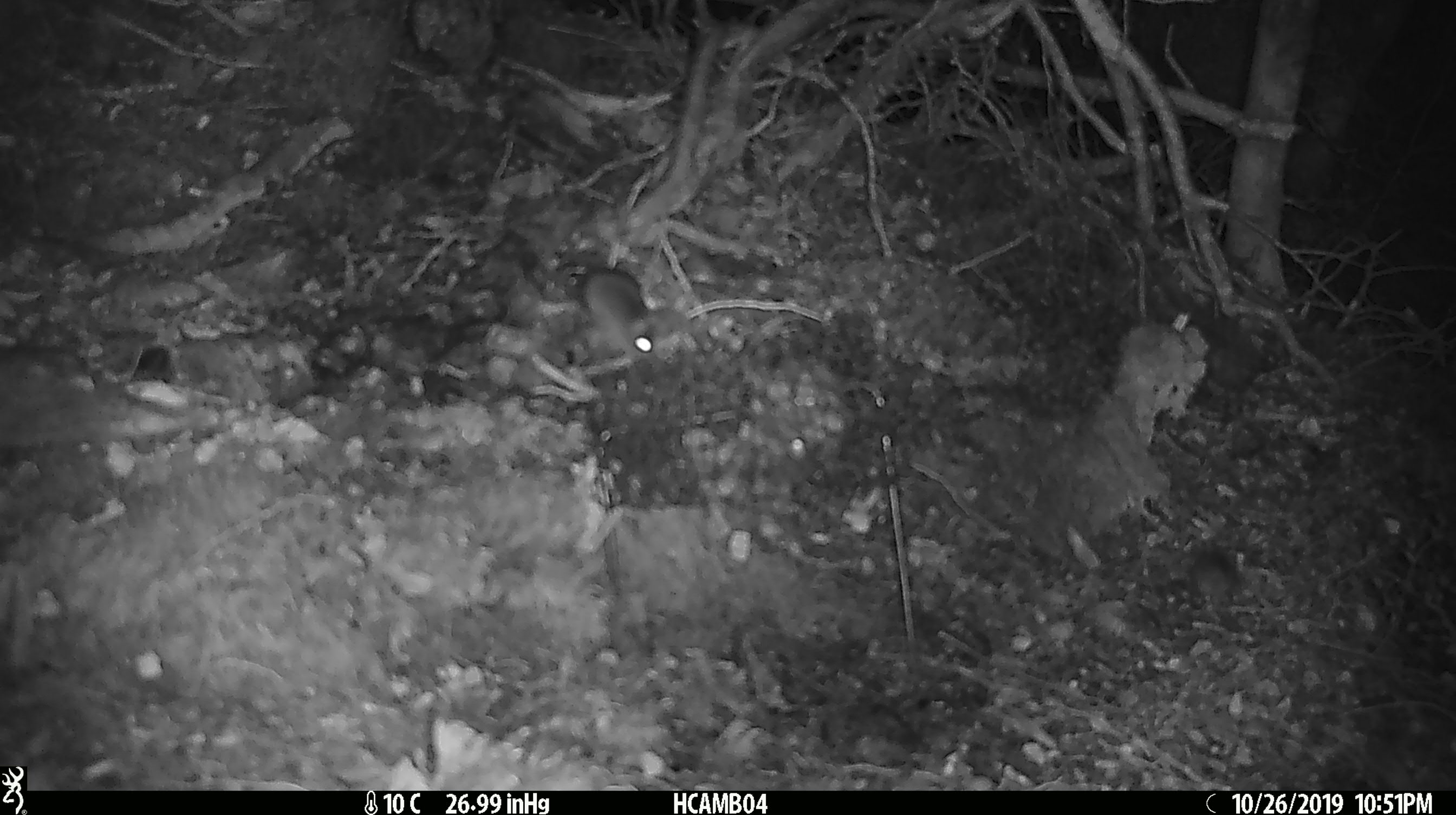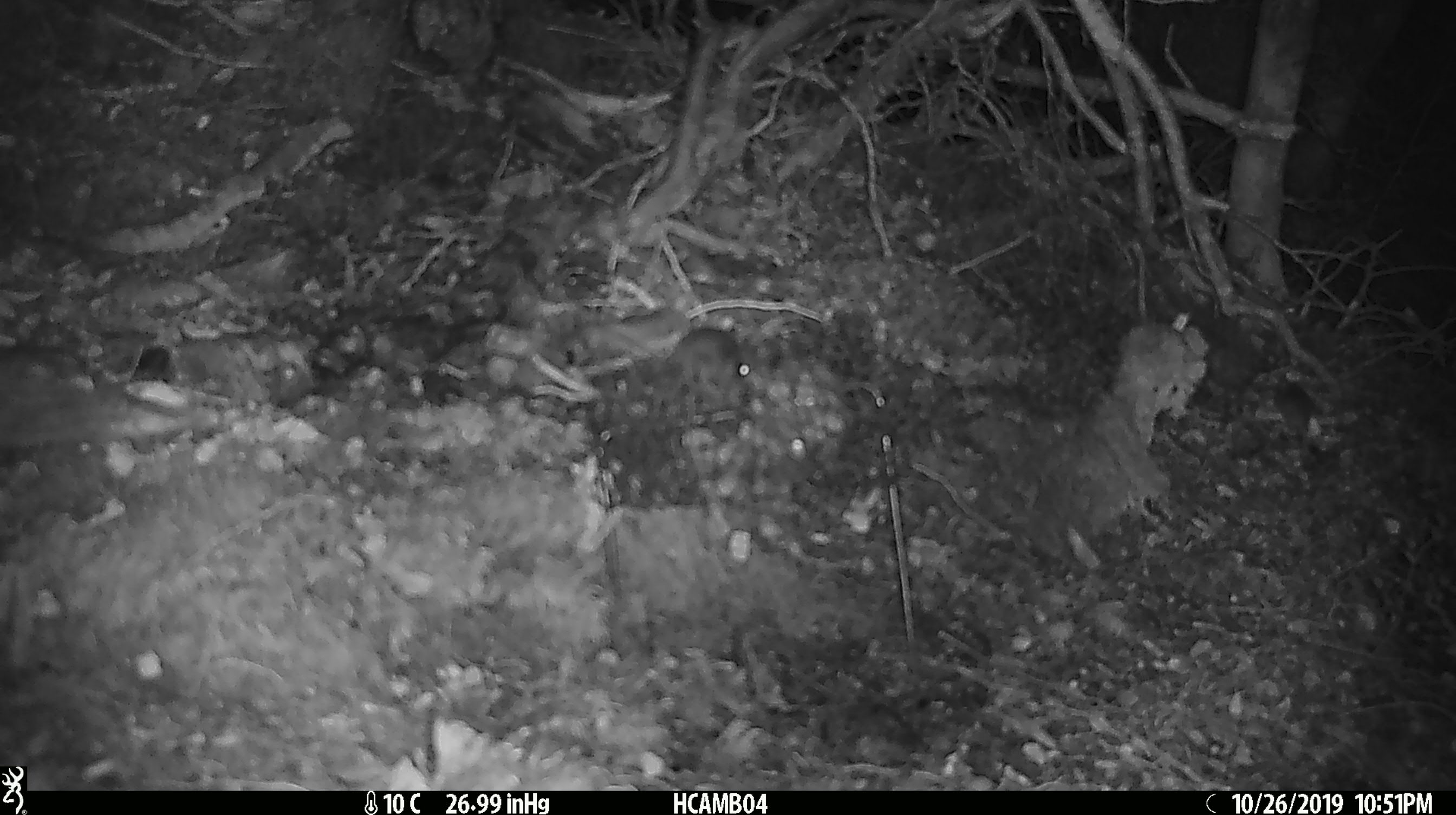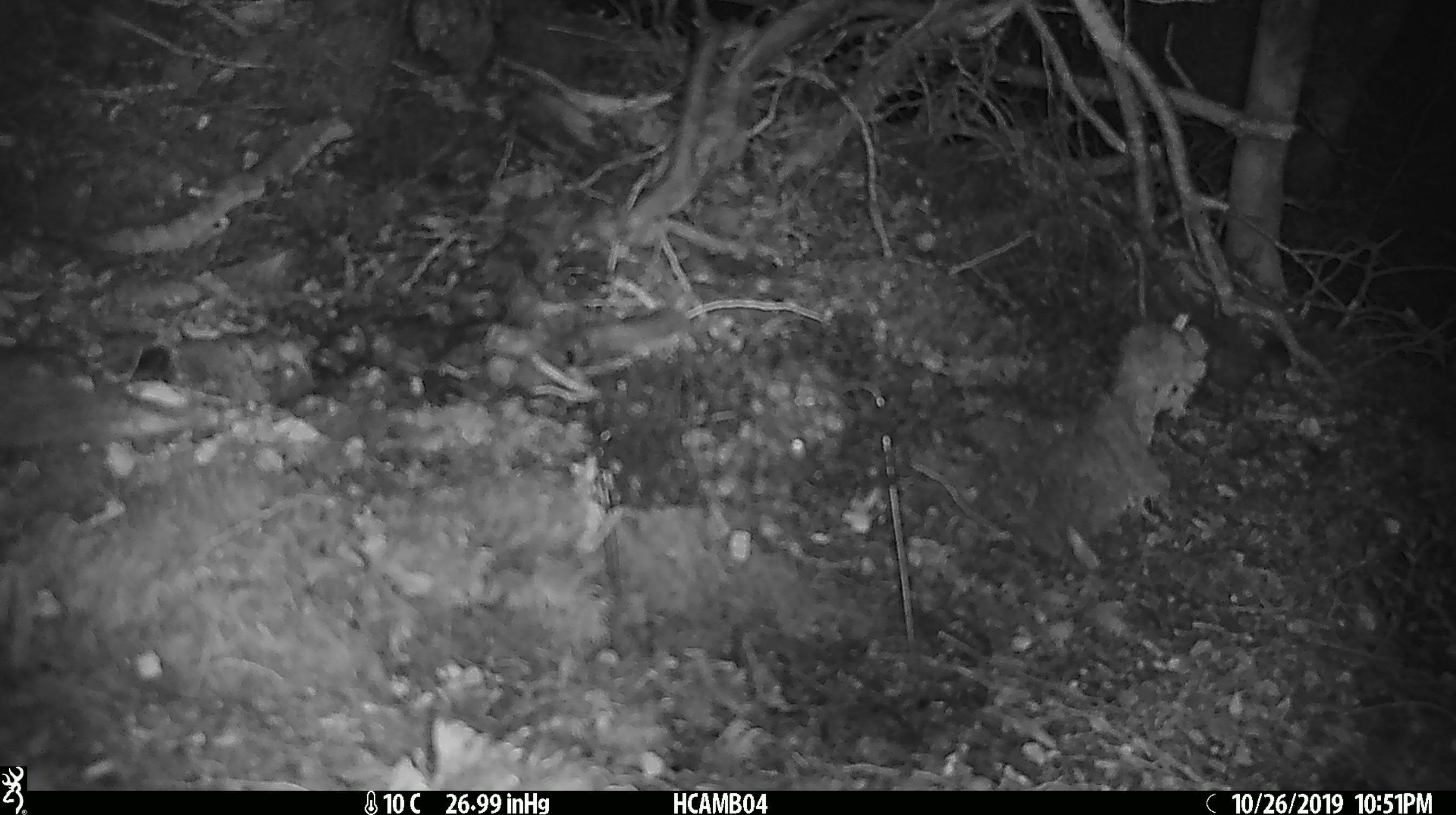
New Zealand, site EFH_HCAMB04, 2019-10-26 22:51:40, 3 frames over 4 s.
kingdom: Animalia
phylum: Chordata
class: Mammalia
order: Rodentia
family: Muridae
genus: Mus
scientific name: Mus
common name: mouse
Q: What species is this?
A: Mouse (Mus).